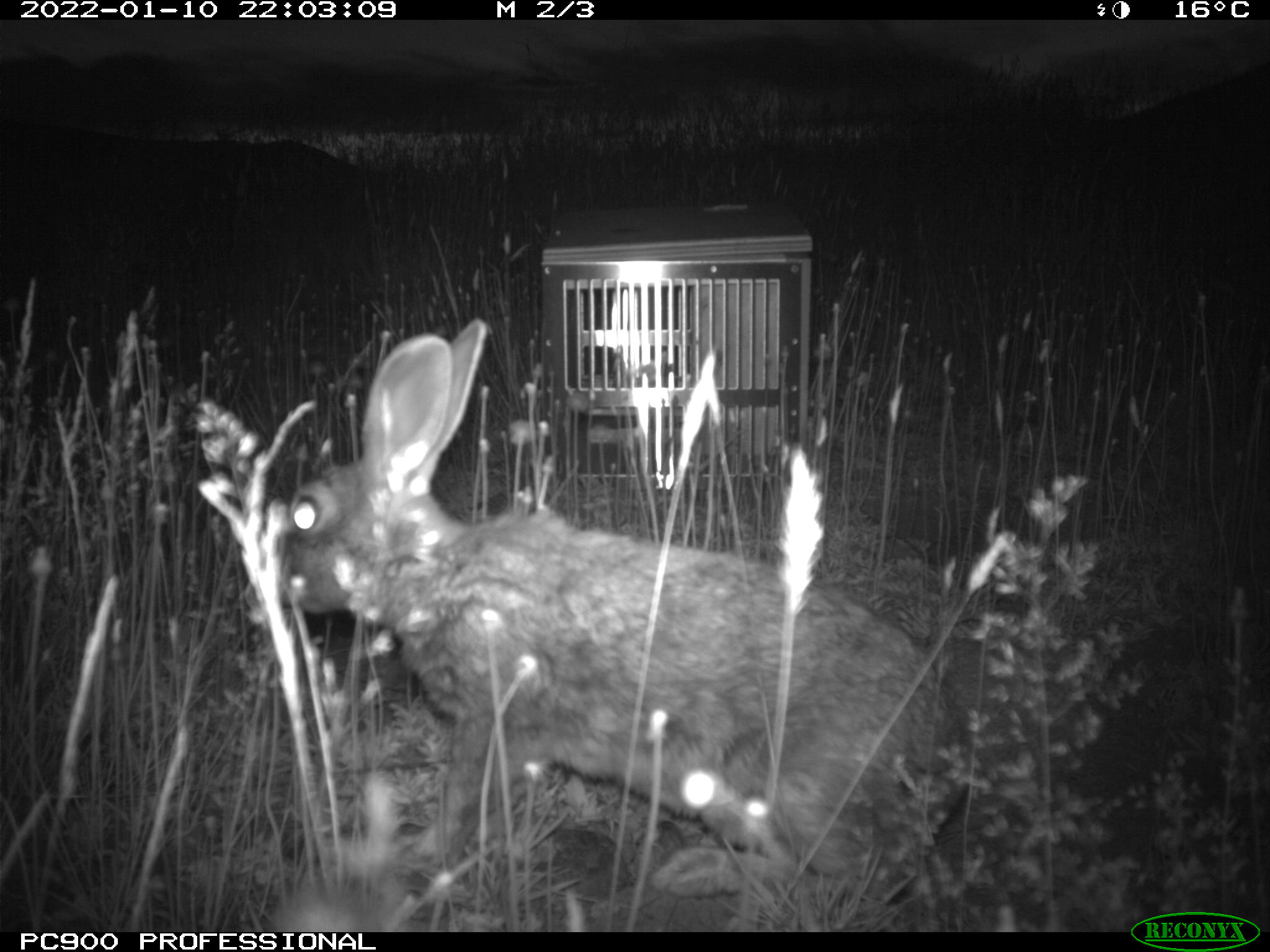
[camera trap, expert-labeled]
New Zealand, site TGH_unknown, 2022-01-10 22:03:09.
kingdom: Animalia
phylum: Chordata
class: Mammalia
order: Lagomorpha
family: Leporidae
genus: Oryctolagus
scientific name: Oryctolagus cuniculus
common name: european rabbit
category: rabbit